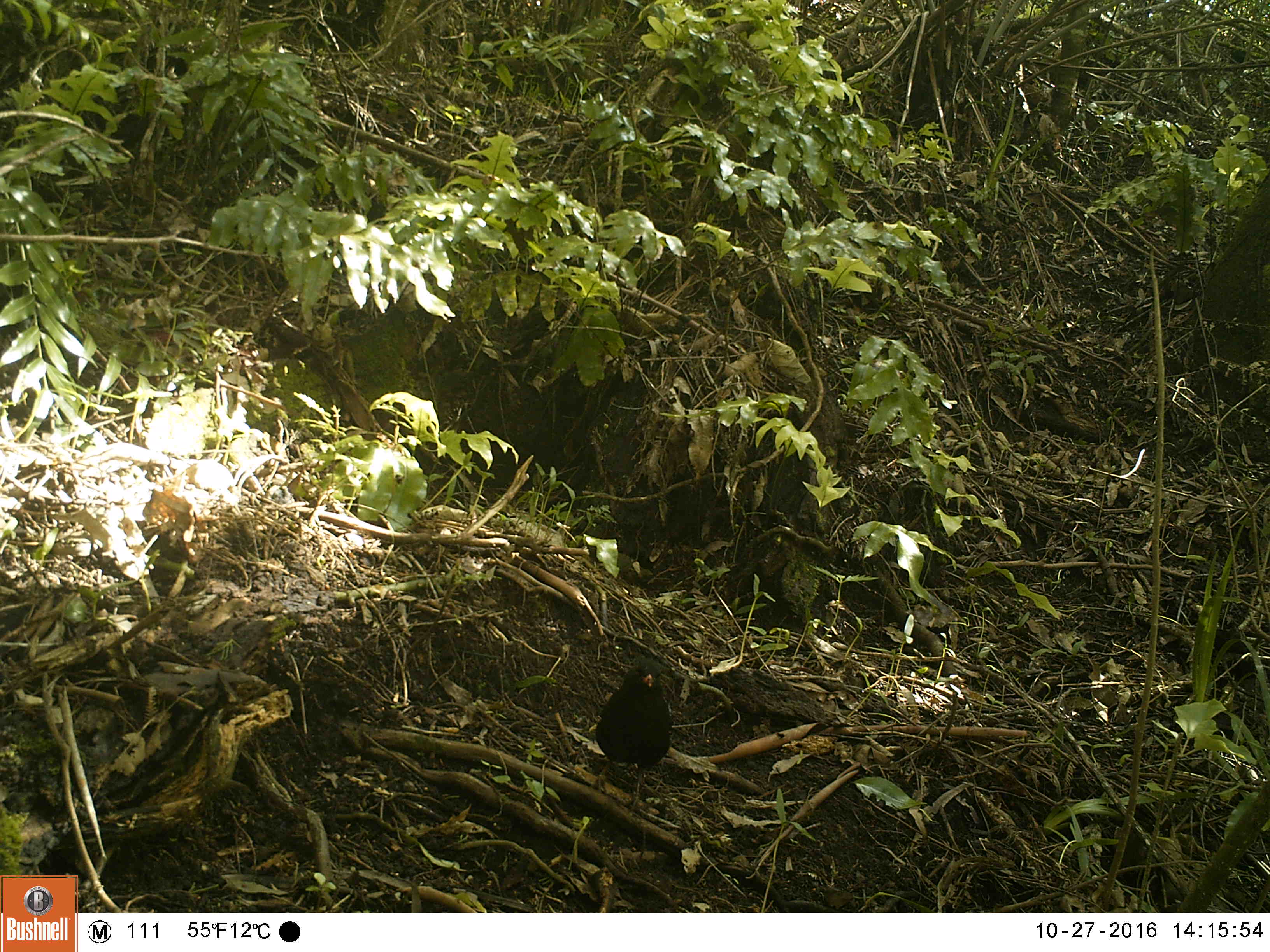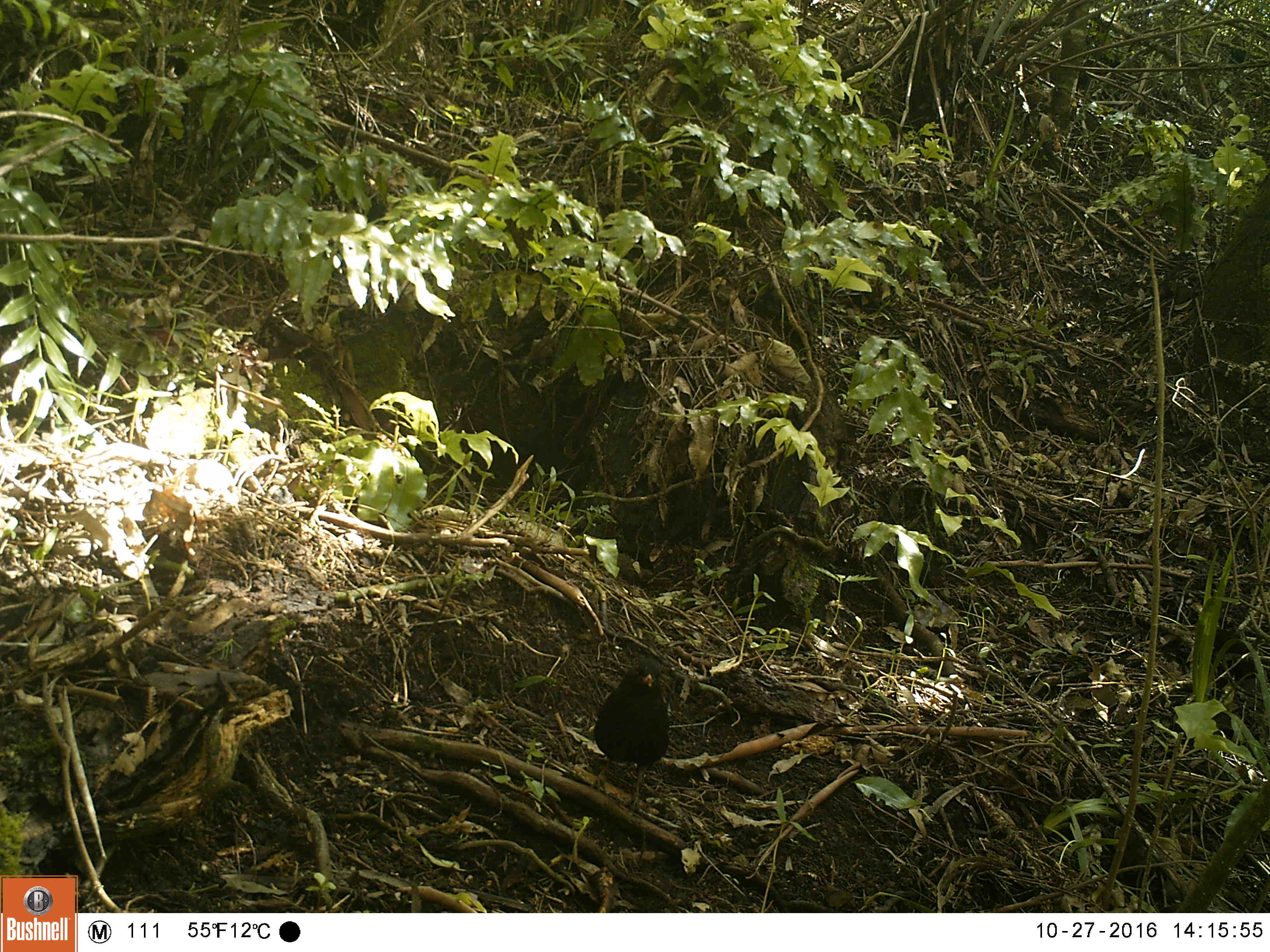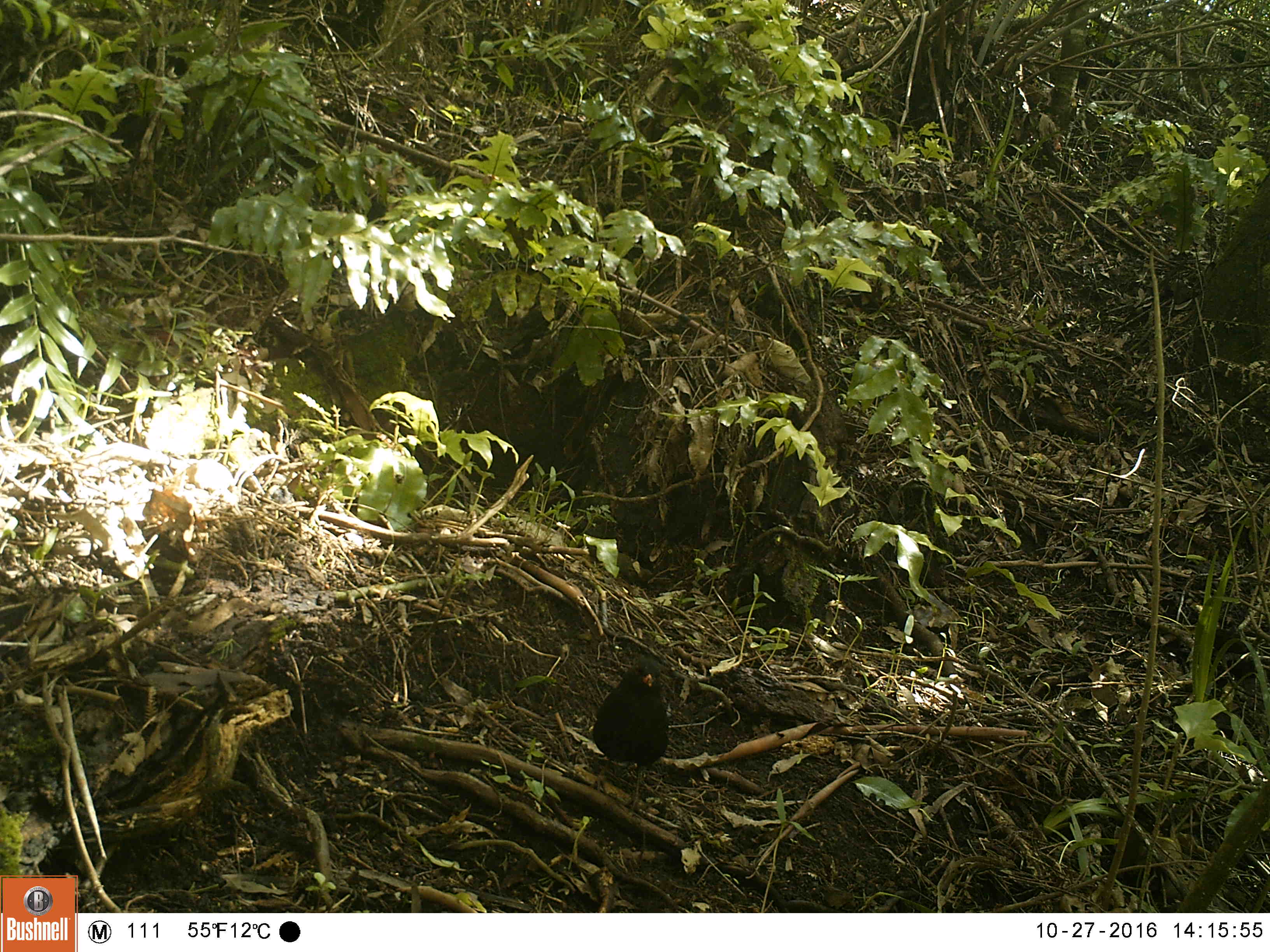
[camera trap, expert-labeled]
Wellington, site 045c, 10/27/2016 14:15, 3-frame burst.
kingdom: Animalia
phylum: Chordata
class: Aves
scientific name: Aves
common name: bird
Bird (Aves).